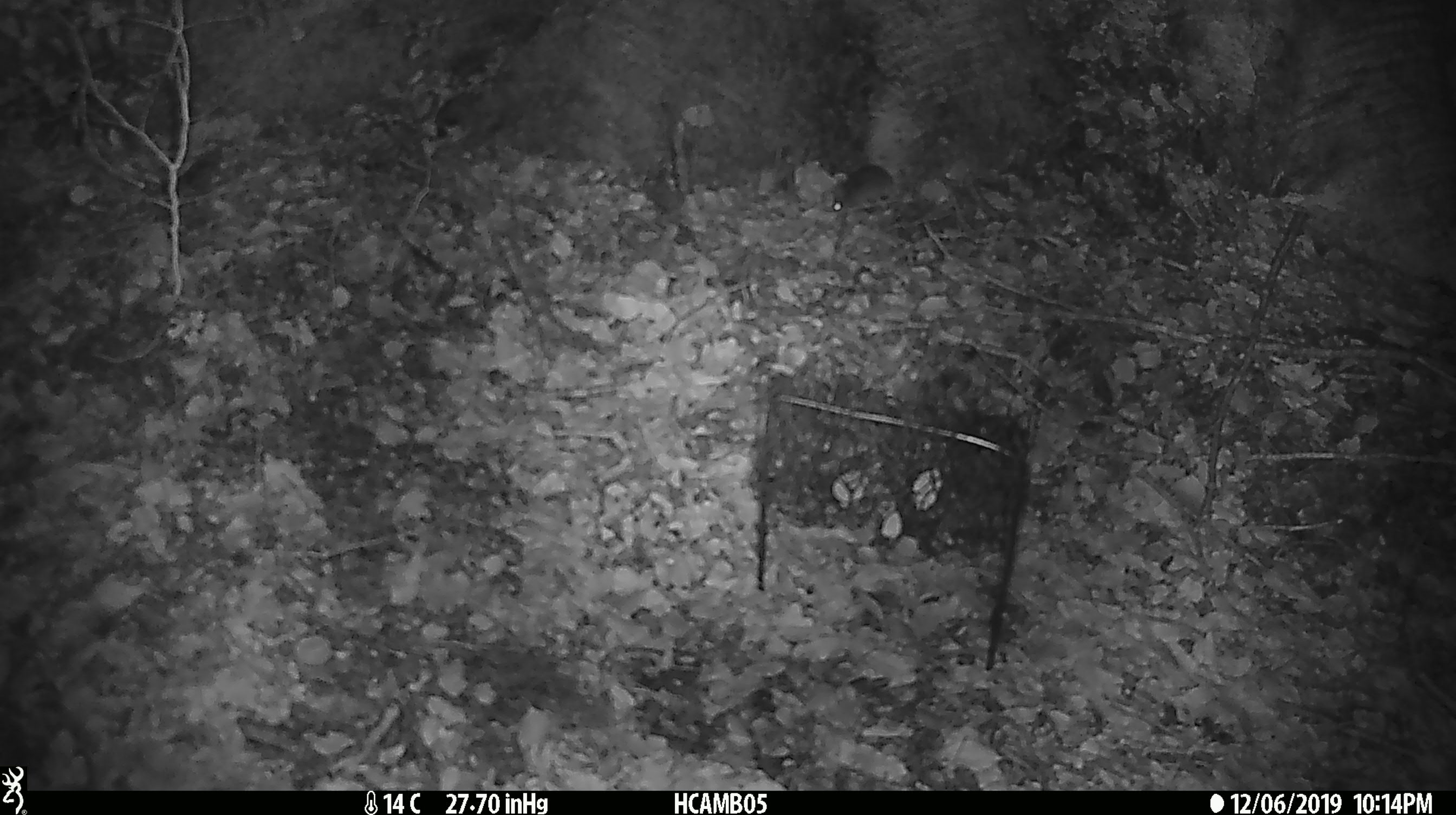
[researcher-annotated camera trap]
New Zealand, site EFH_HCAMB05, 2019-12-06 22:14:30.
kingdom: Animalia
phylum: Chordata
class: Mammalia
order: Rodentia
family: Muridae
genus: Mus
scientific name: Mus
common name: mouse